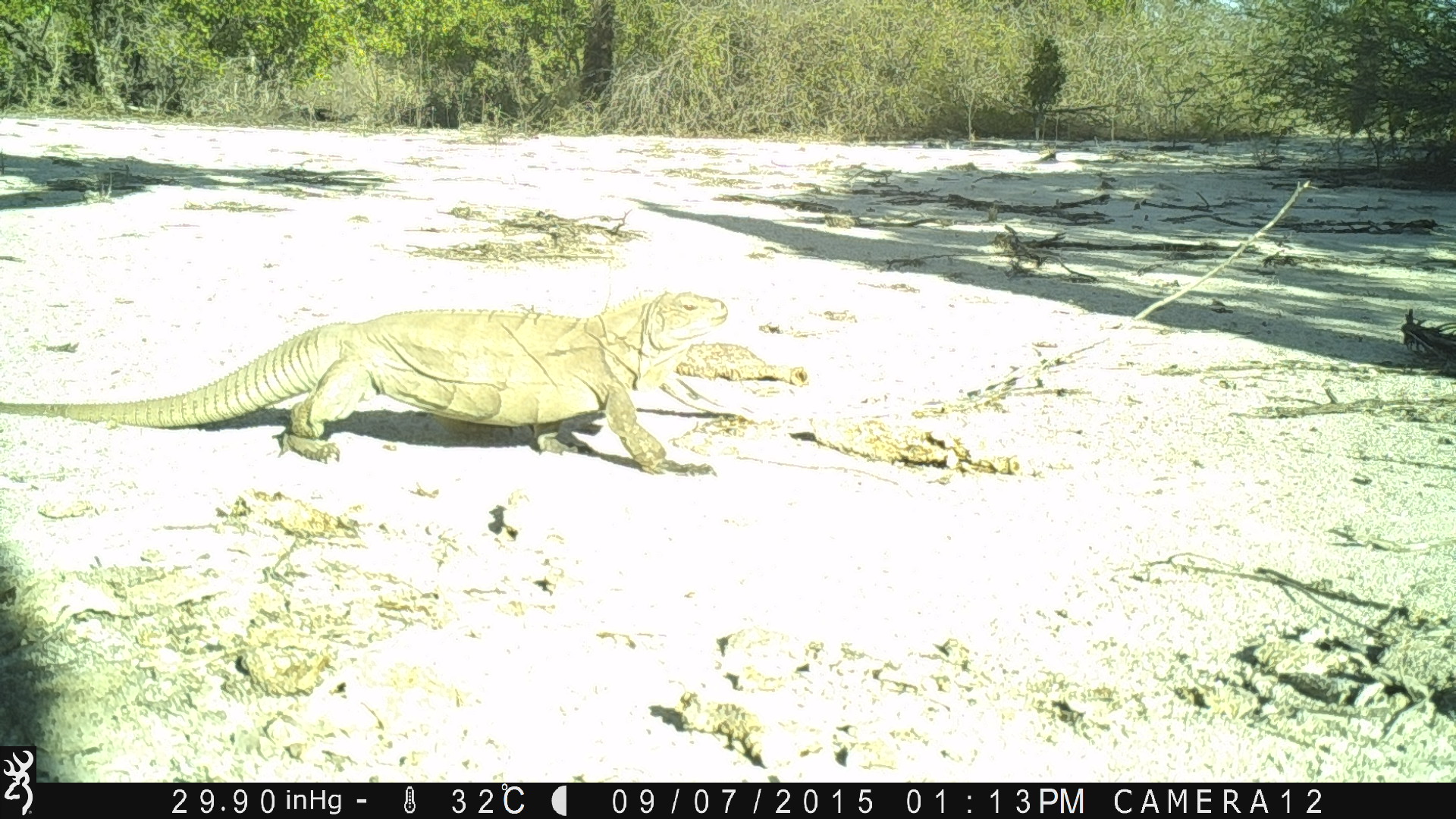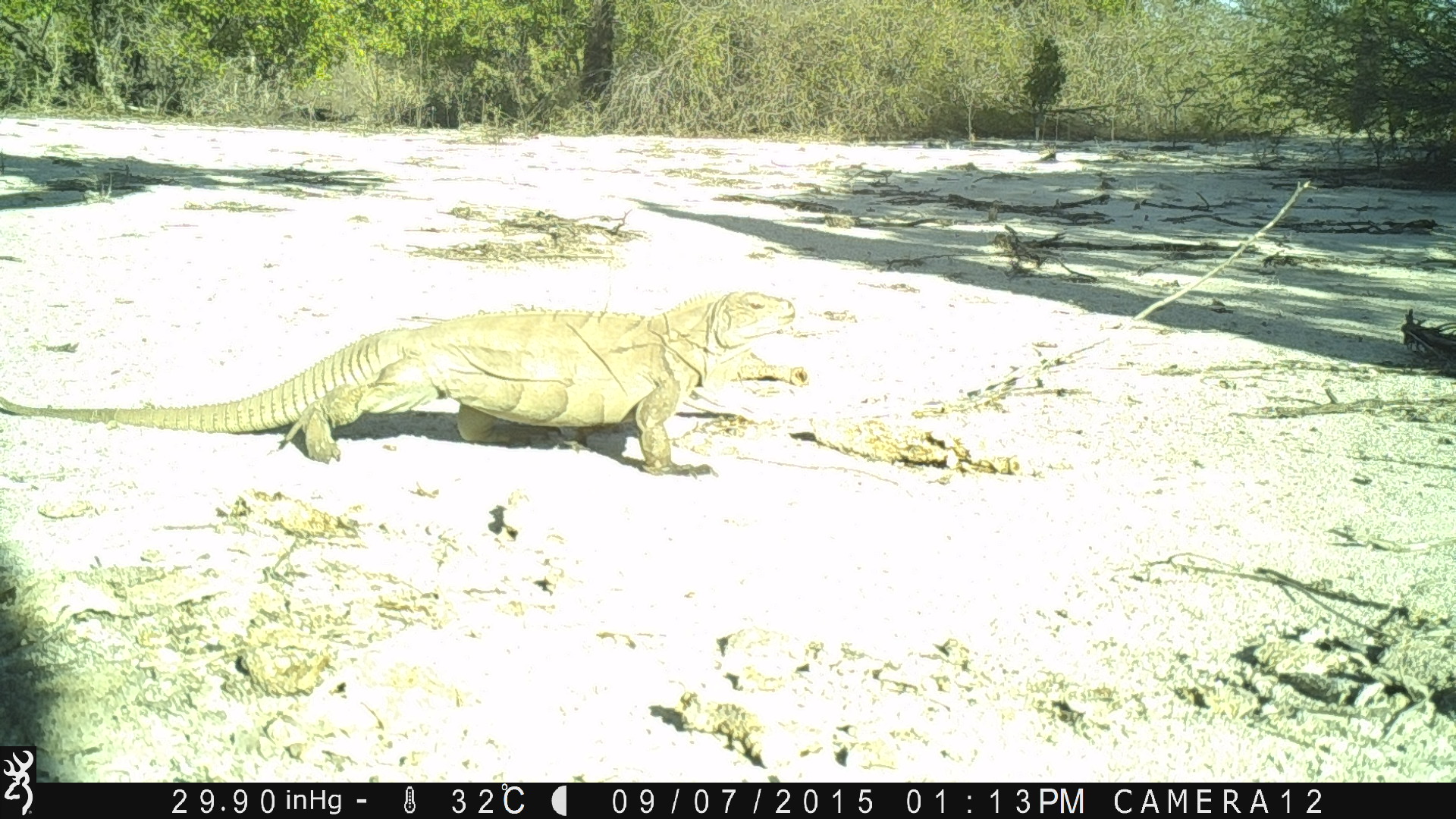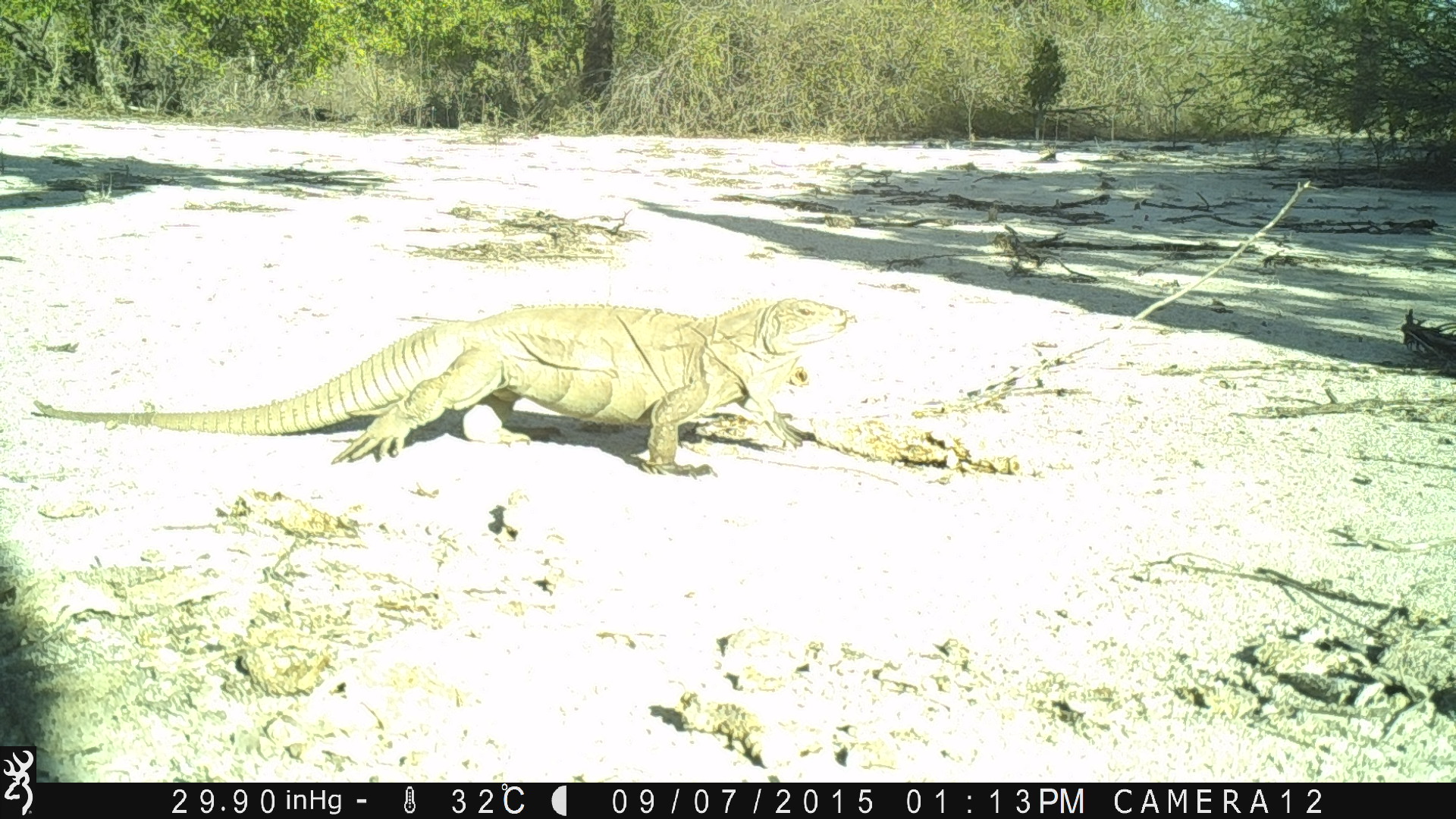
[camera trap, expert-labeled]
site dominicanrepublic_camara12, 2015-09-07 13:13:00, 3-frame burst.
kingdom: Animalia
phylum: Chordata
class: Reptilia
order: Squamata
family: Iguanidae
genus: Iguana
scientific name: Iguana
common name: typical iguanas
Iguana (typical iguanas).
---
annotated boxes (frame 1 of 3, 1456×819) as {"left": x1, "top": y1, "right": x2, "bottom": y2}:
iguana: {"left": 13, "top": 287, "right": 801, "bottom": 471}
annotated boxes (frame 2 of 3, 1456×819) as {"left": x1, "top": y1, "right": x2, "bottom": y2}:
iguana: {"left": 53, "top": 287, "right": 813, "bottom": 471}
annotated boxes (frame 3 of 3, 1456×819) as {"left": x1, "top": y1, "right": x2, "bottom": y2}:
iguana: {"left": 90, "top": 291, "right": 865, "bottom": 476}